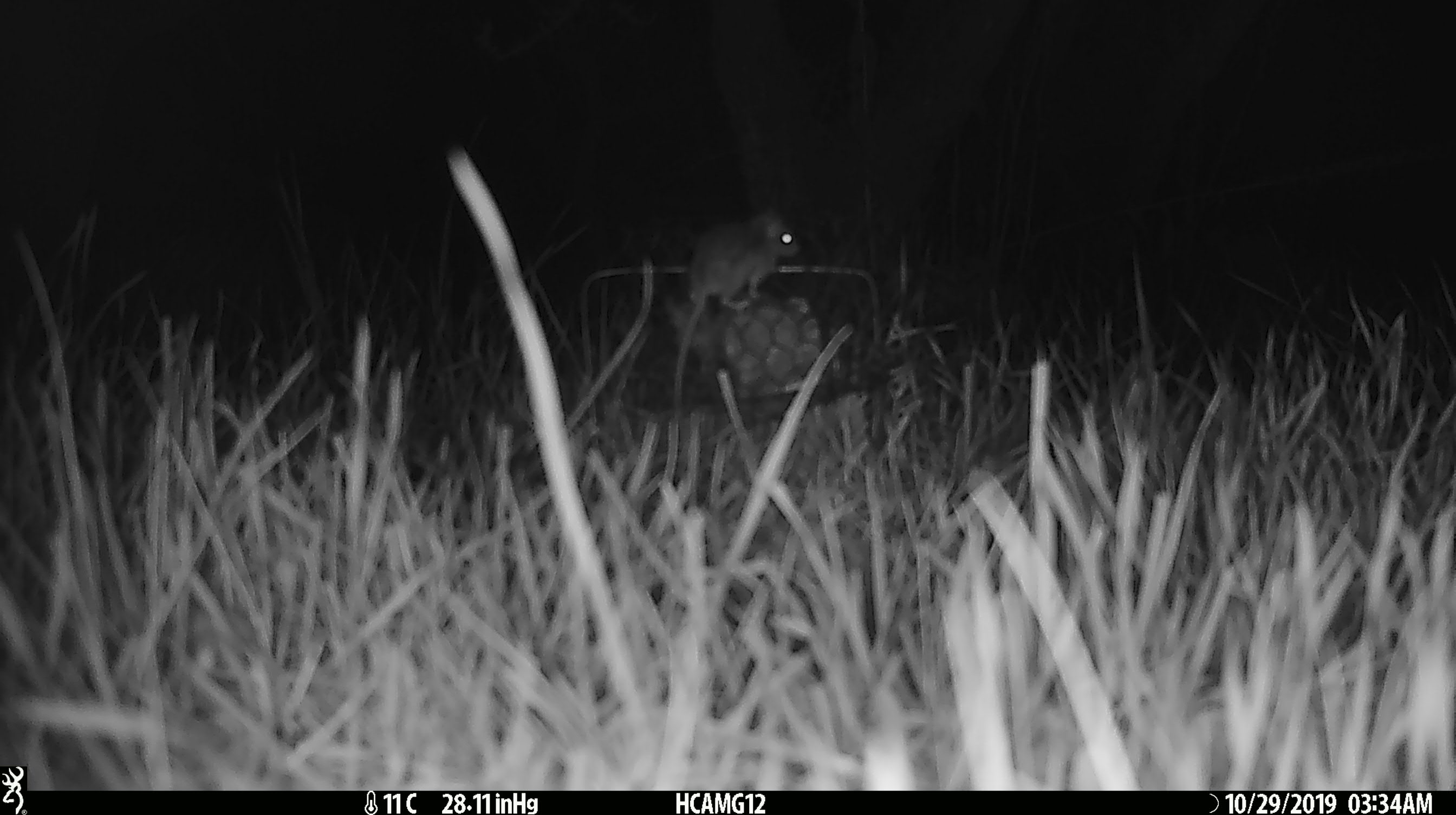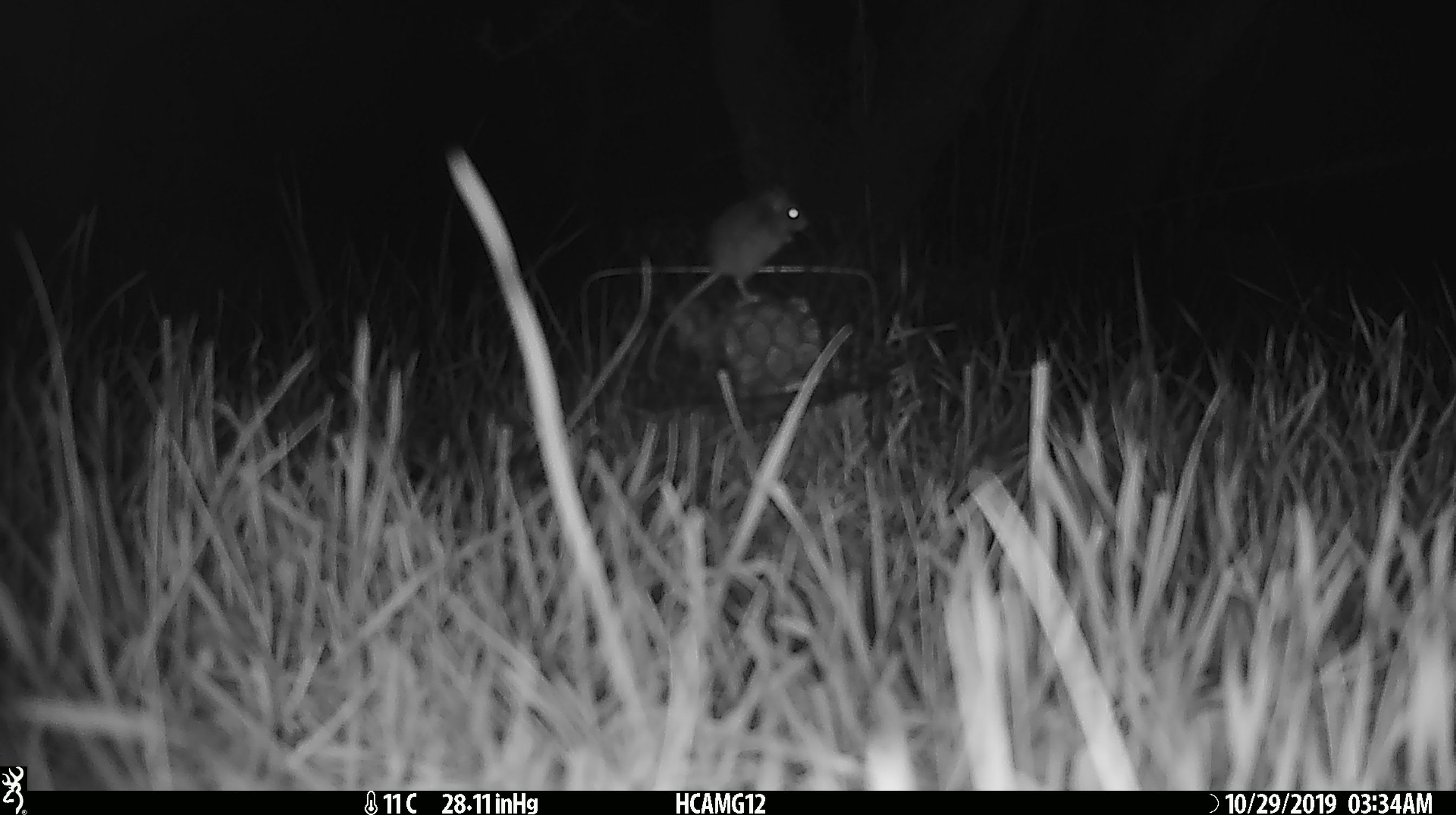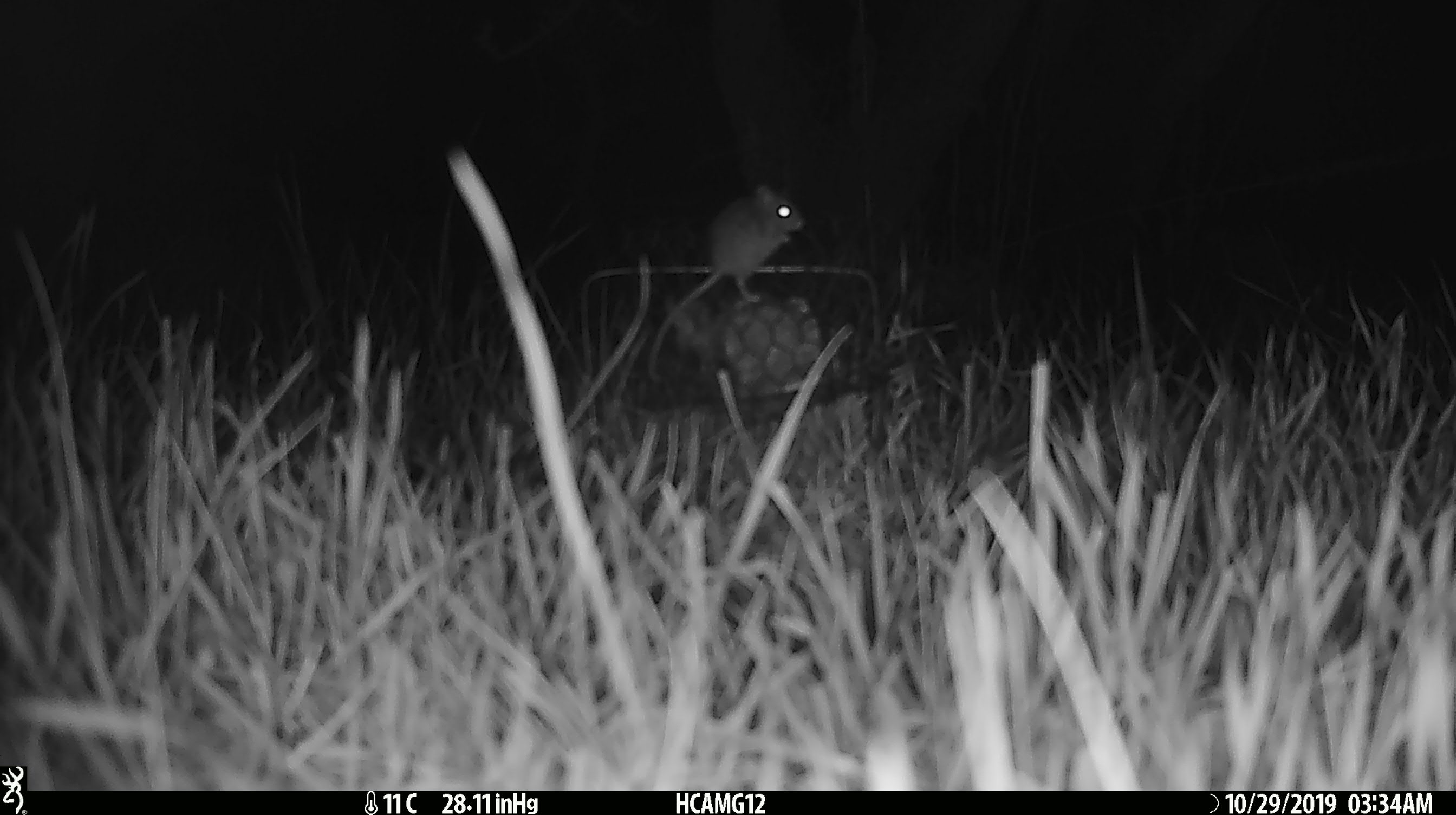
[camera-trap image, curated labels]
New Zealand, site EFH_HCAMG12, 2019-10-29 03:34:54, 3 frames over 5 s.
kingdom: Animalia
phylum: Chordata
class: Mammalia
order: Rodentia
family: Muridae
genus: Mus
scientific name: Mus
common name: mouse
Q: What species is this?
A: Mouse (Mus).